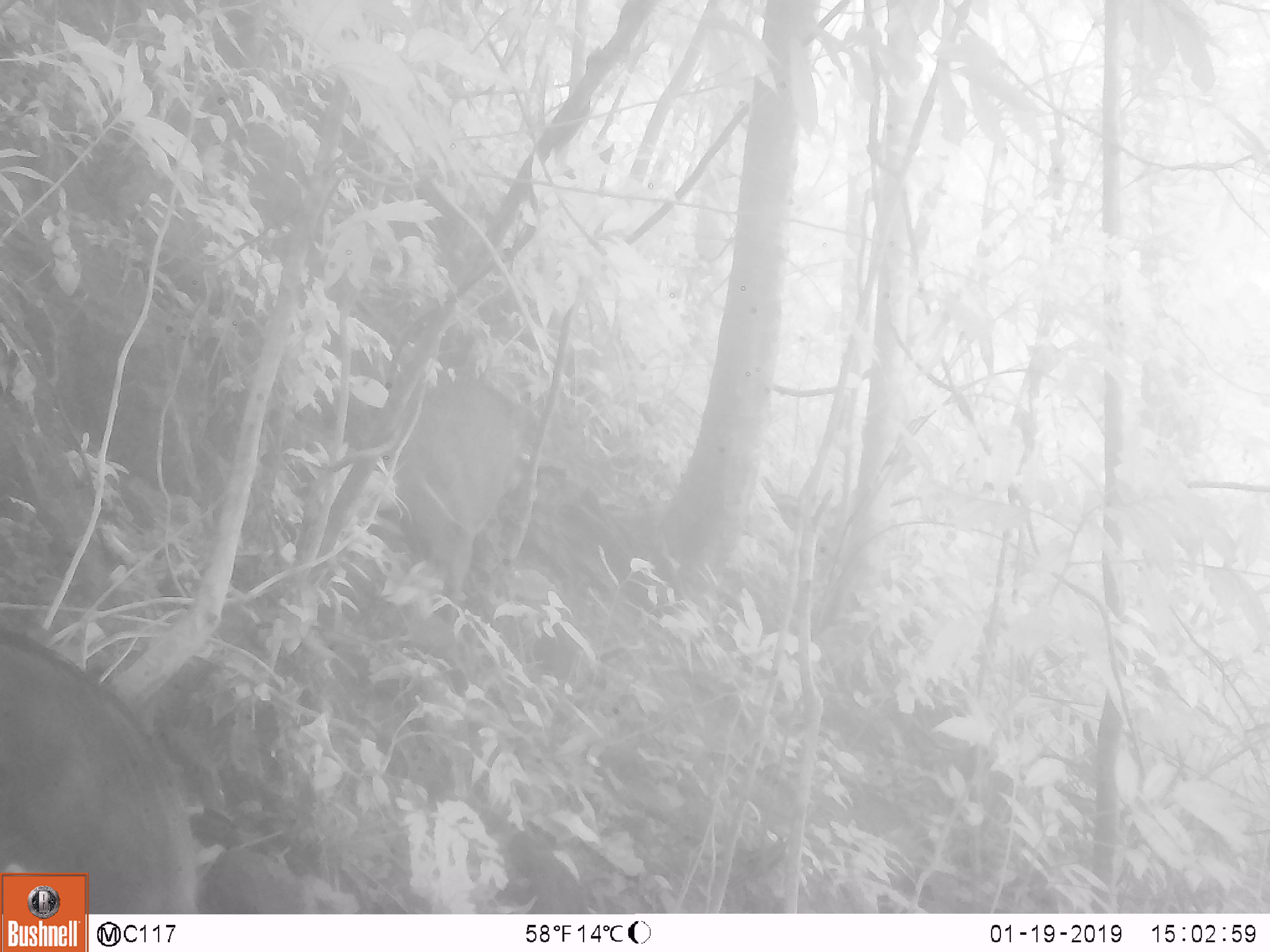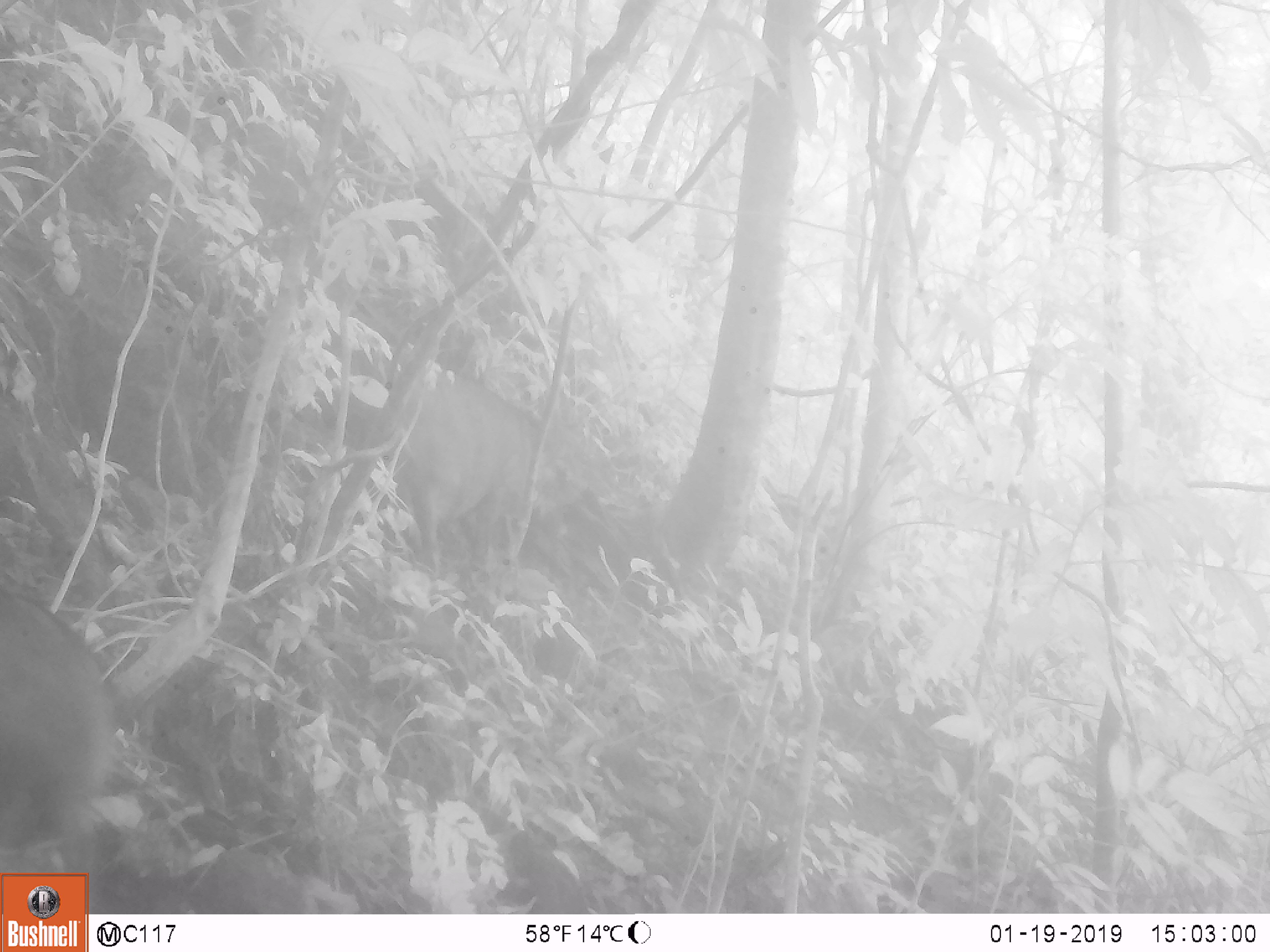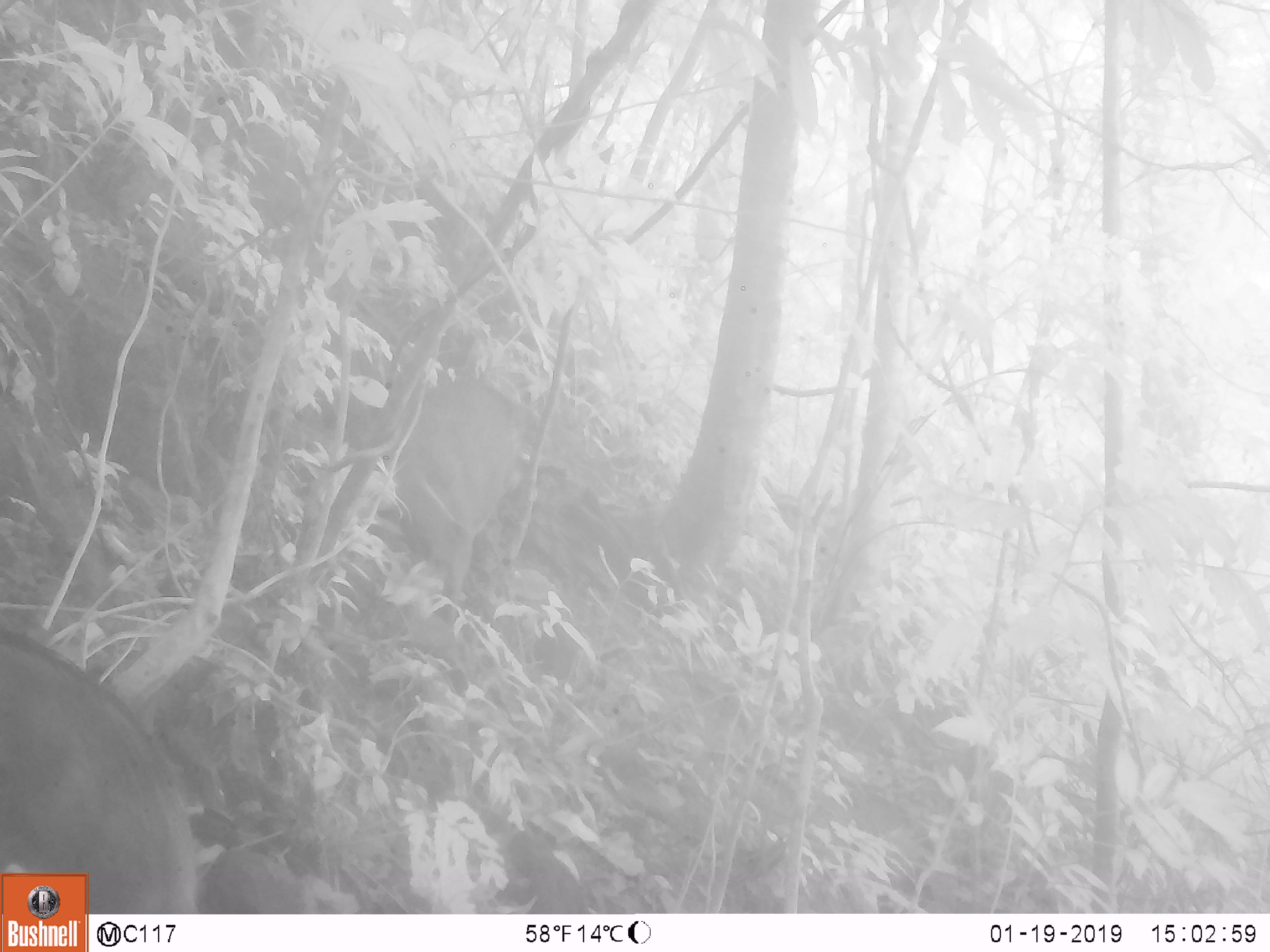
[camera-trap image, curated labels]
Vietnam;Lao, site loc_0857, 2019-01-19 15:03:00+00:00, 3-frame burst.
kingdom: Animalia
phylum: Chordata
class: Mammalia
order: Artiodactyla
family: Suidae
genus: Sus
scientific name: Sus scrofa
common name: eurasian wild pig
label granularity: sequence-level